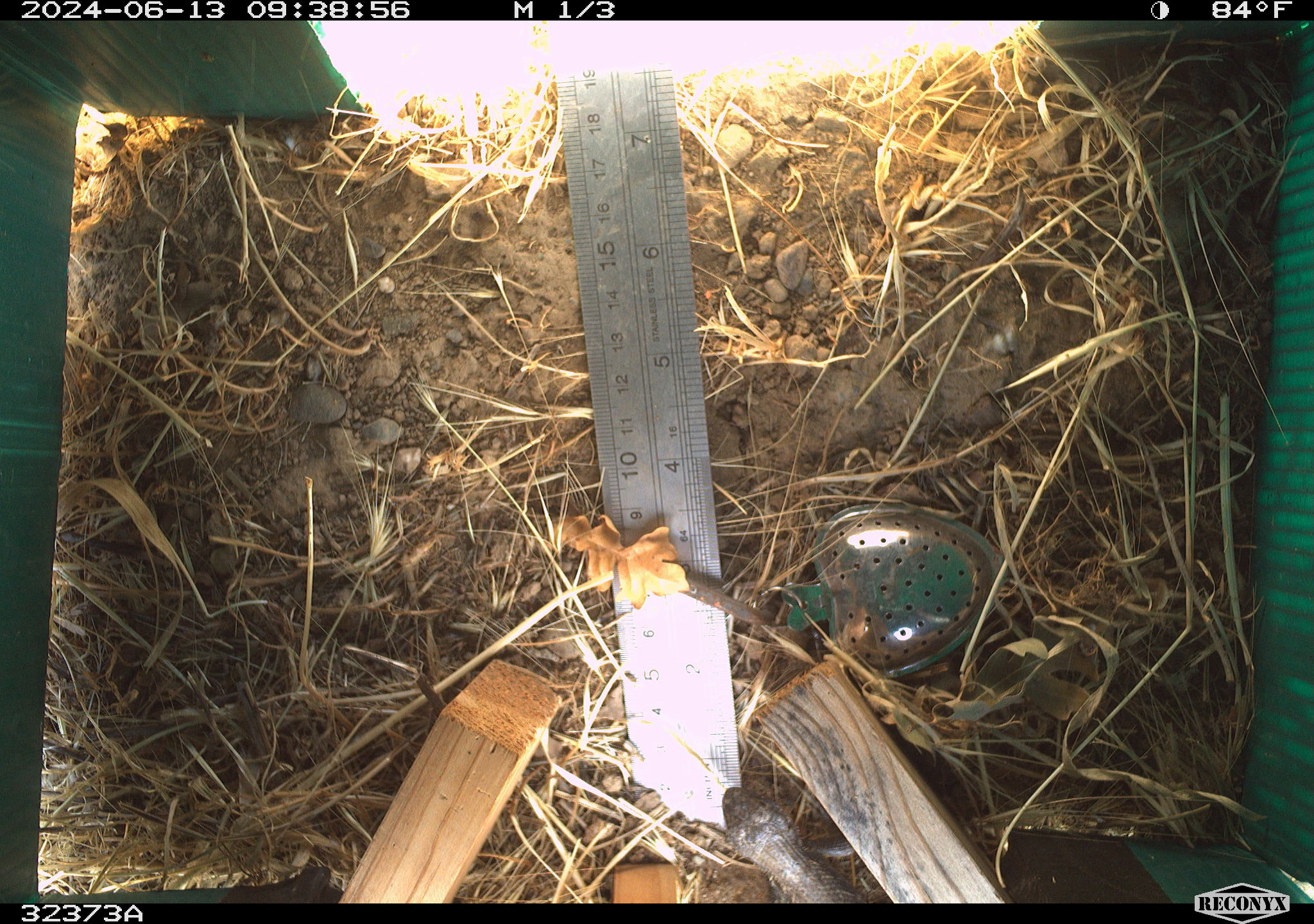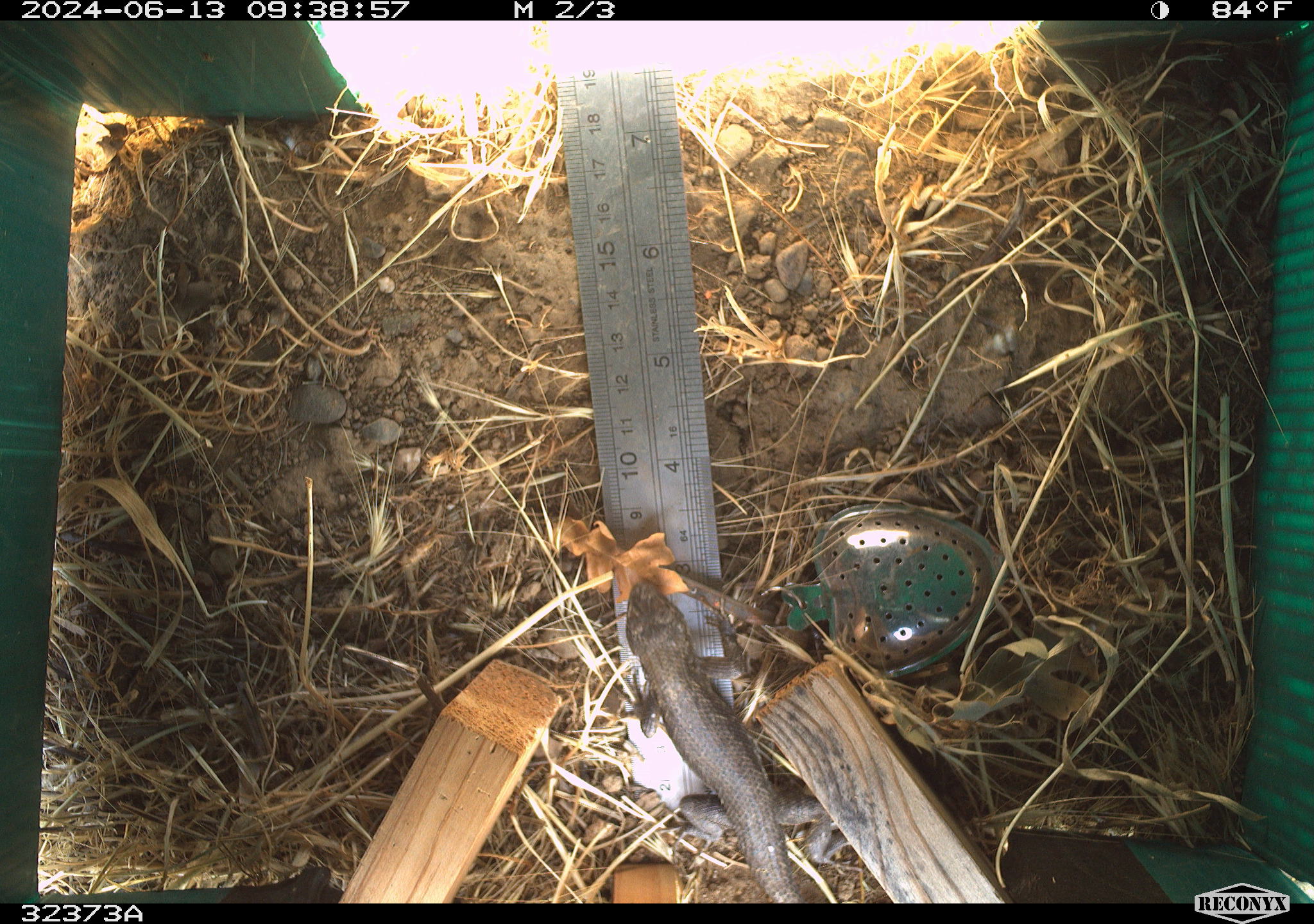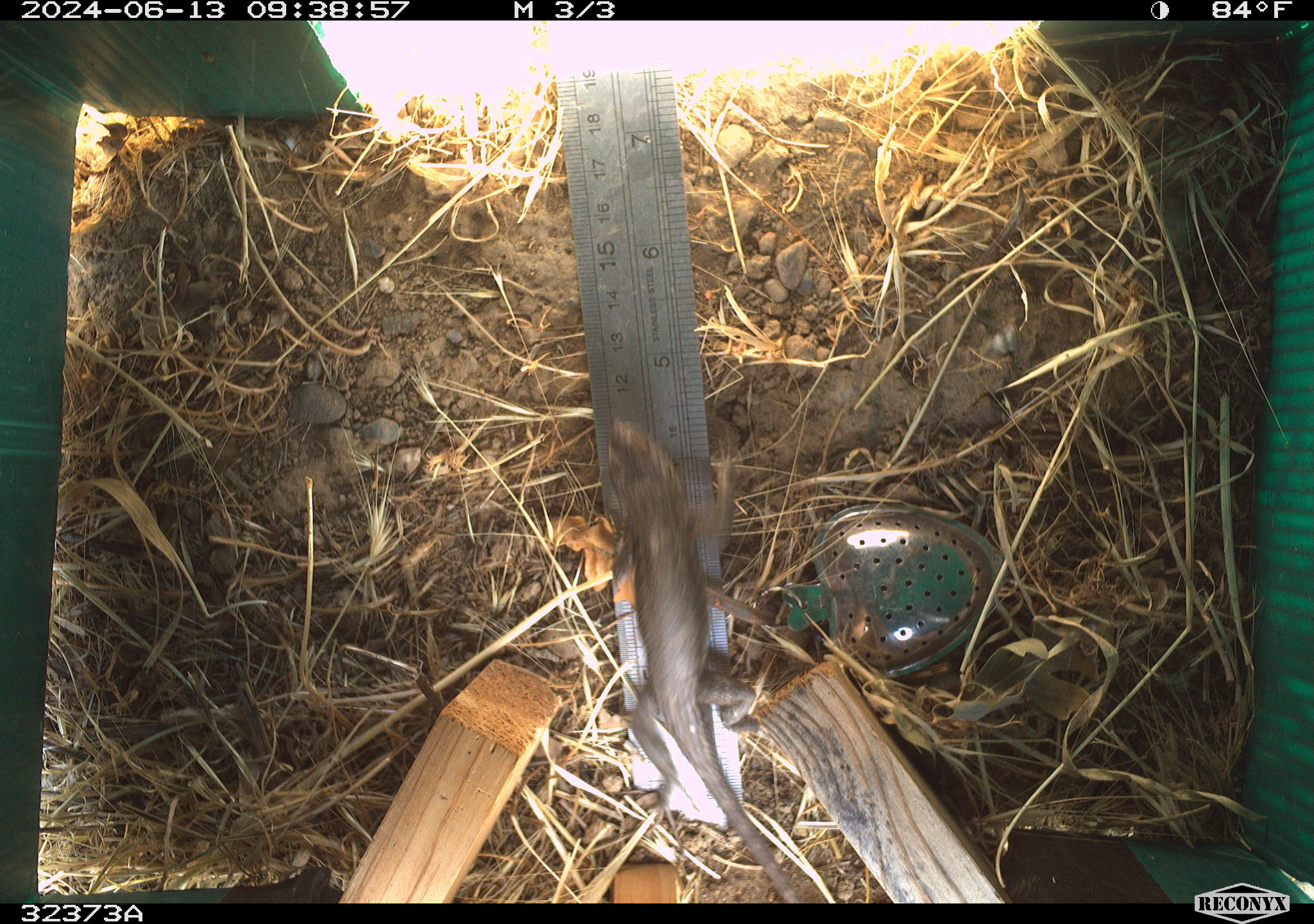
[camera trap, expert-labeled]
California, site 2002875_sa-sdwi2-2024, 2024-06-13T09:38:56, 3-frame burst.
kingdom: Animalia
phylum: Chordata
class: Reptilia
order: Squamata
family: Phrynosomatidae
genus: Sceloporus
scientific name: Sceloporus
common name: spiny lizards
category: sceloporus species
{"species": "sceloporus species (spiny lizards) (Sceloporus)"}